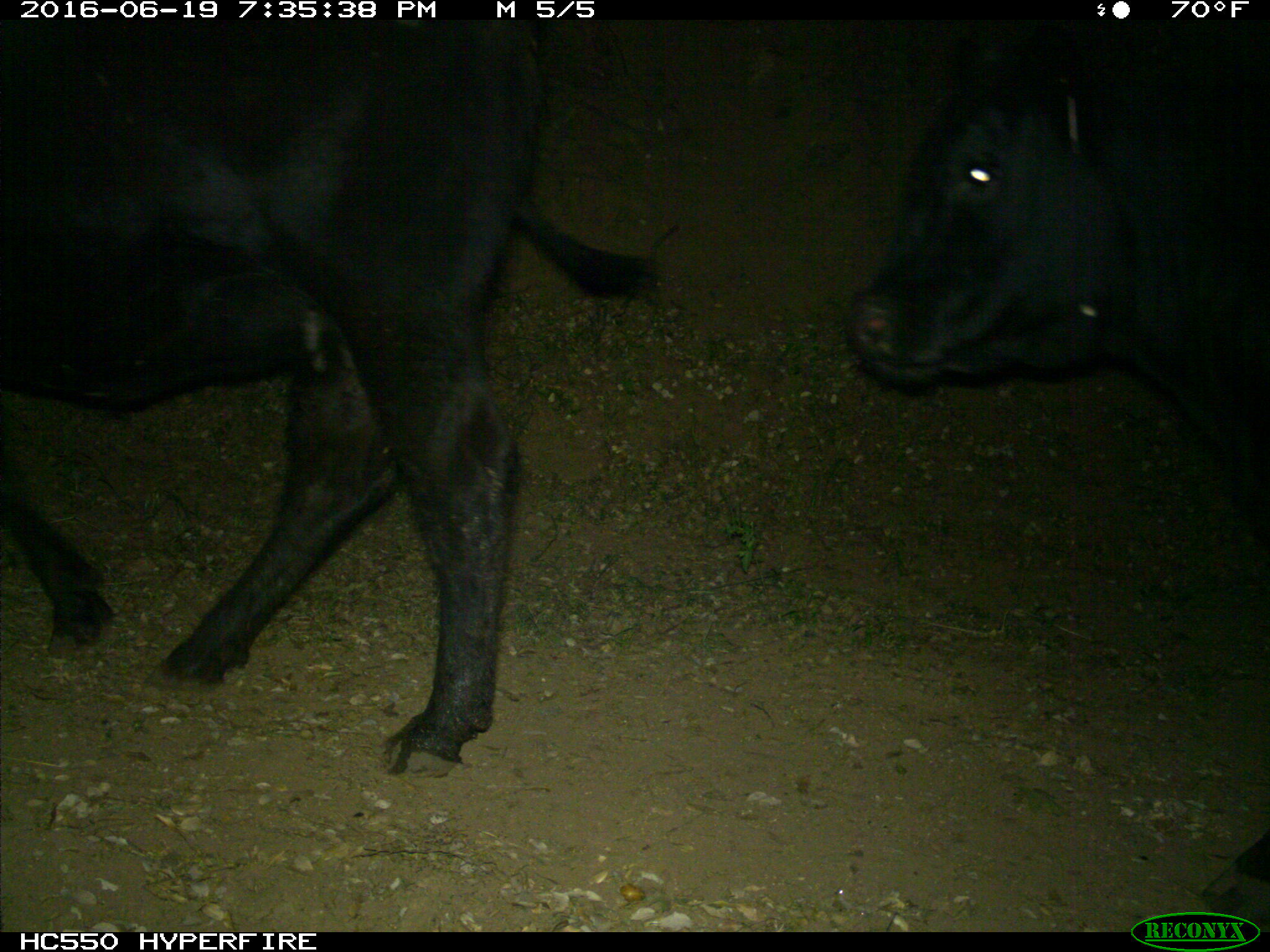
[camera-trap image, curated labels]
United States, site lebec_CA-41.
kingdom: Animalia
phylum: Chordata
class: Mammalia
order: Artiodactyla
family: Bovidae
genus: Bos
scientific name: Bos taurus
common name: domestic cow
Bos taurus (domestic cow).